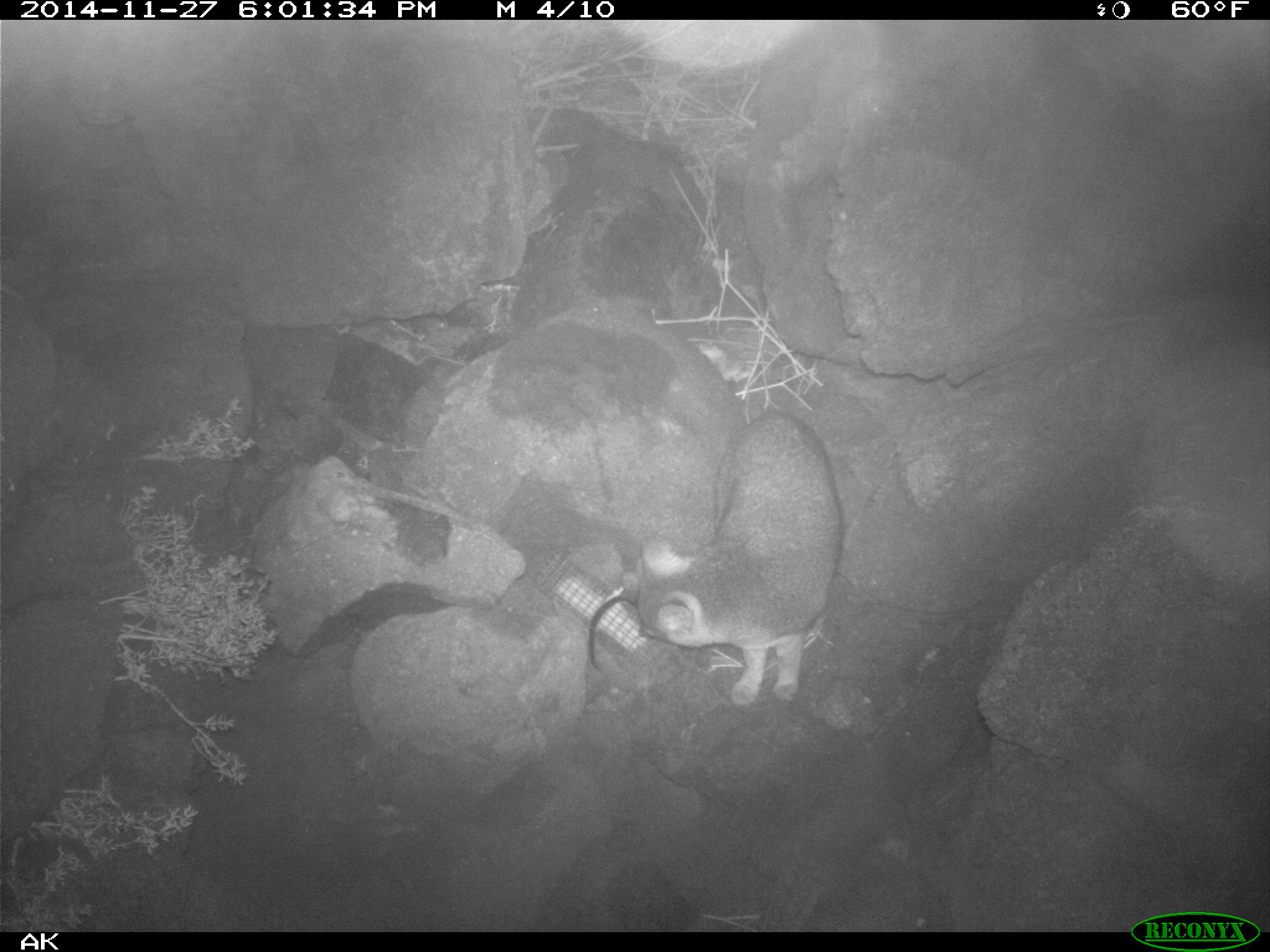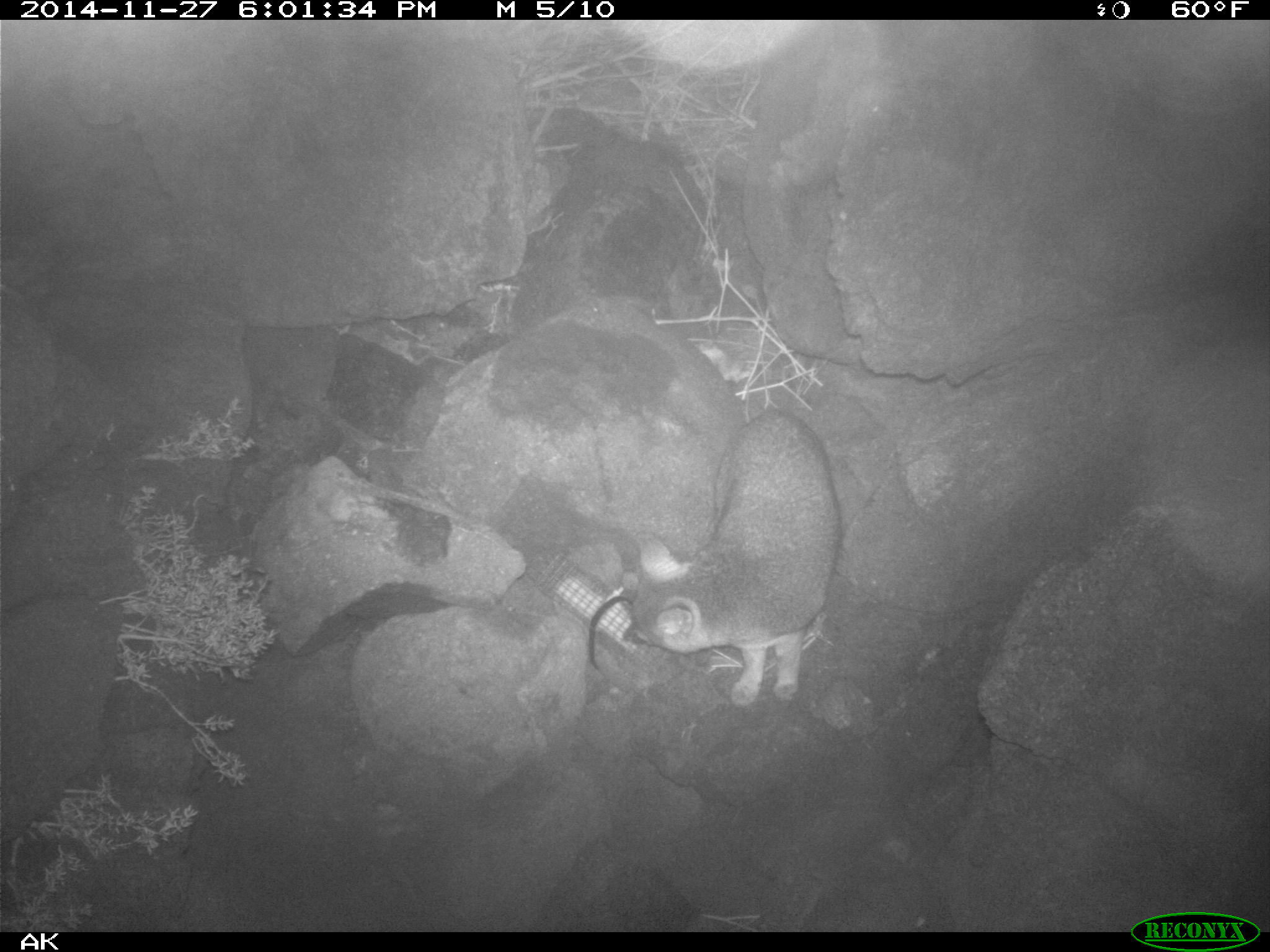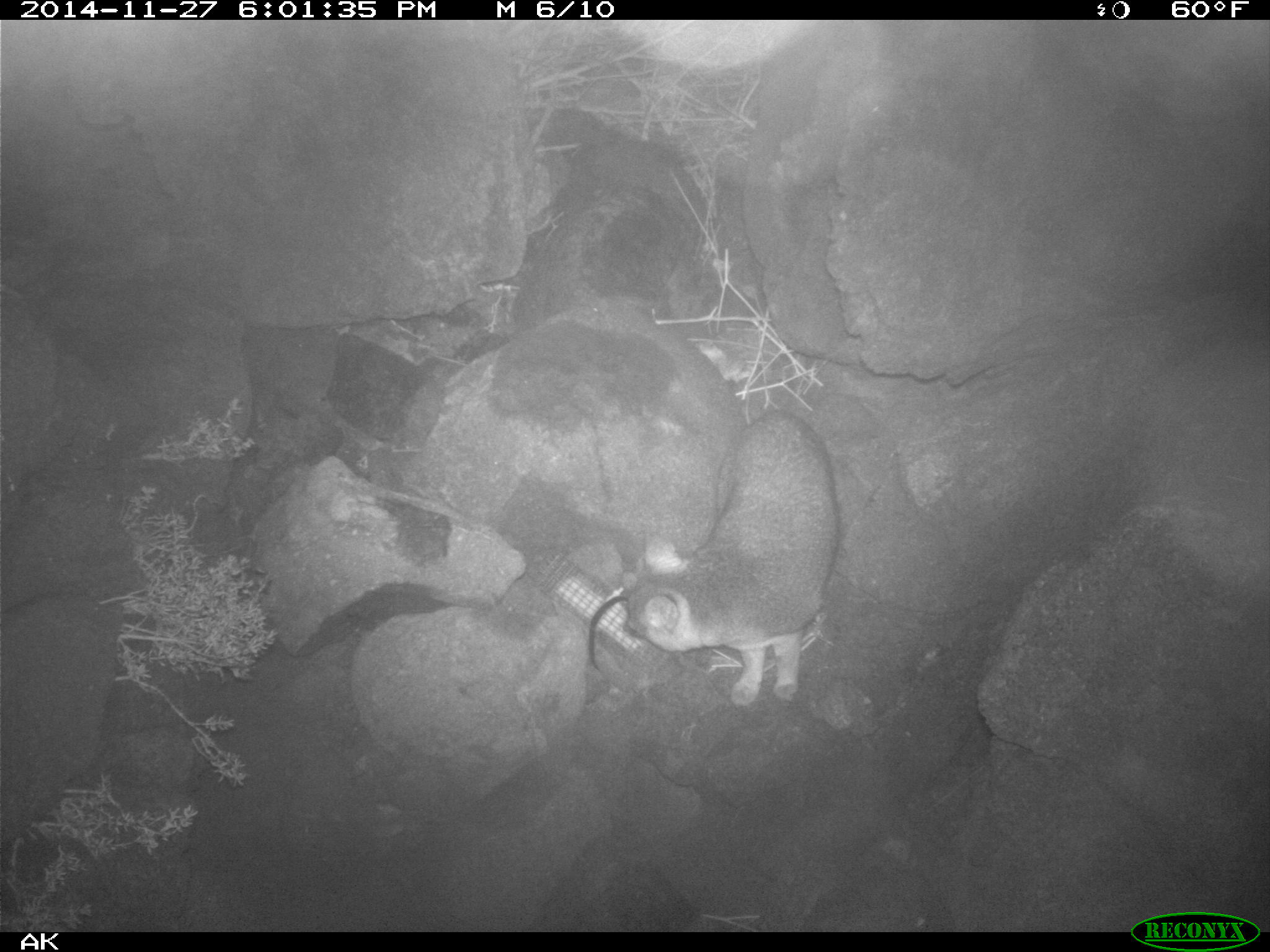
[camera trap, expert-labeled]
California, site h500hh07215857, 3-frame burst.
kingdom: Animalia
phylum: Chordata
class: Mammalia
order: Carnivora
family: Canidae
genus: Urocyon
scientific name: Urocyon littoralis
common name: island fox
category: fox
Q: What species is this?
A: Fox (island fox) (Urocyon littoralis).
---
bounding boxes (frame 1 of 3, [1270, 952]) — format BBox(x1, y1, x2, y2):
fox: BBox(636, 407, 846, 706)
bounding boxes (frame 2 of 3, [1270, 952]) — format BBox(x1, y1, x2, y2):
fox: BBox(618, 408, 841, 704)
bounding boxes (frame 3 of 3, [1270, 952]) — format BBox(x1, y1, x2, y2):
fox: BBox(621, 408, 839, 703)